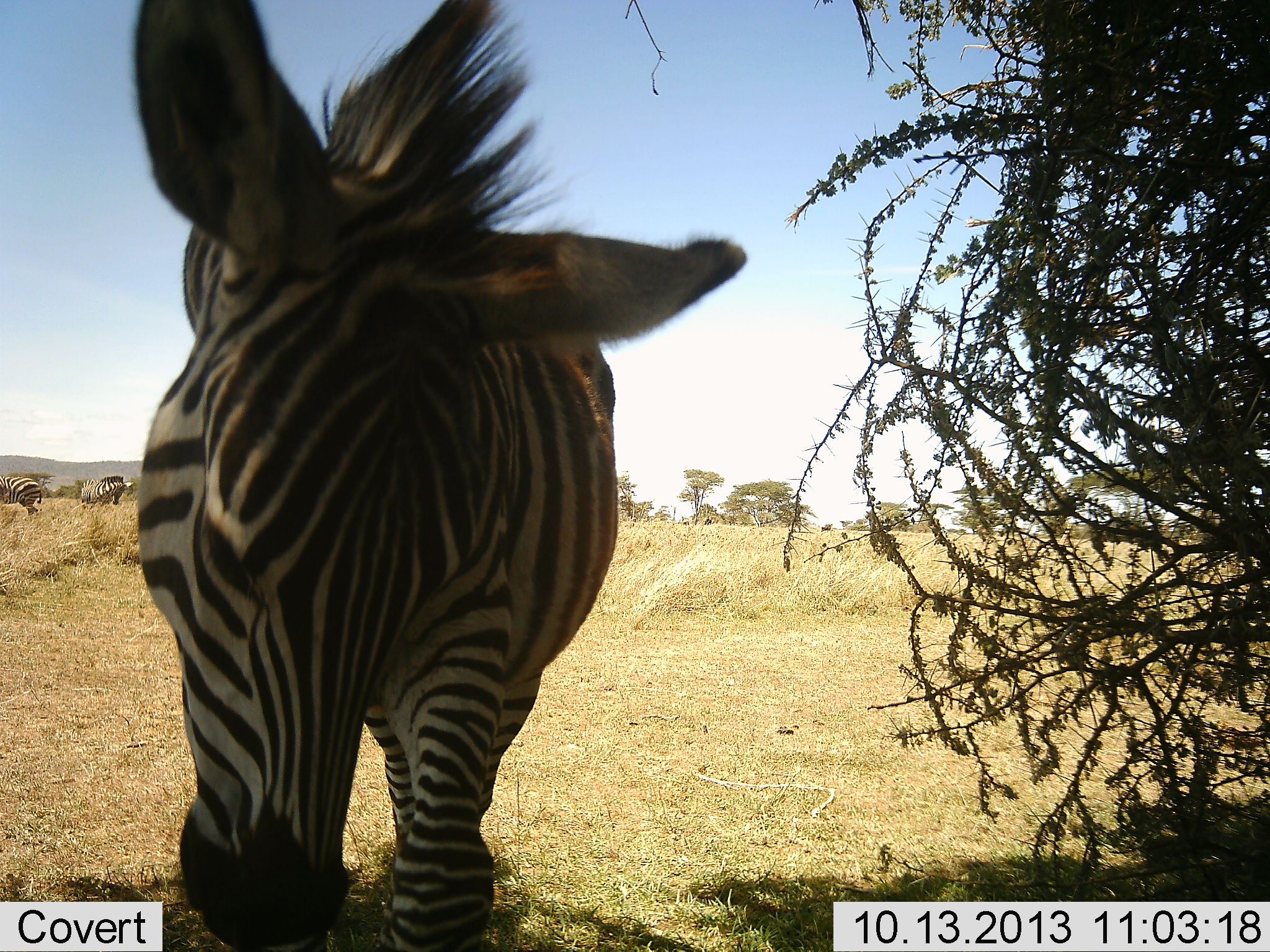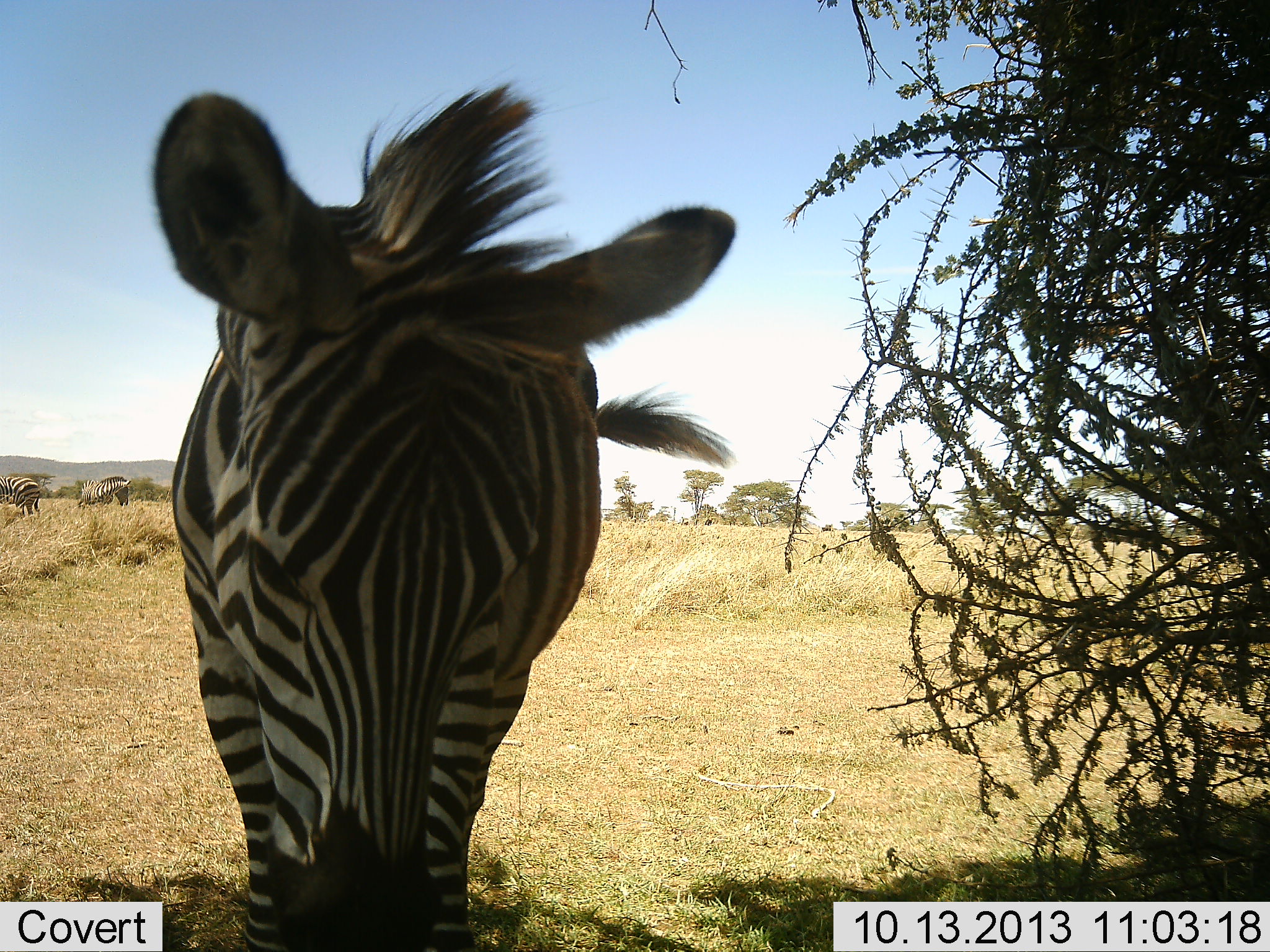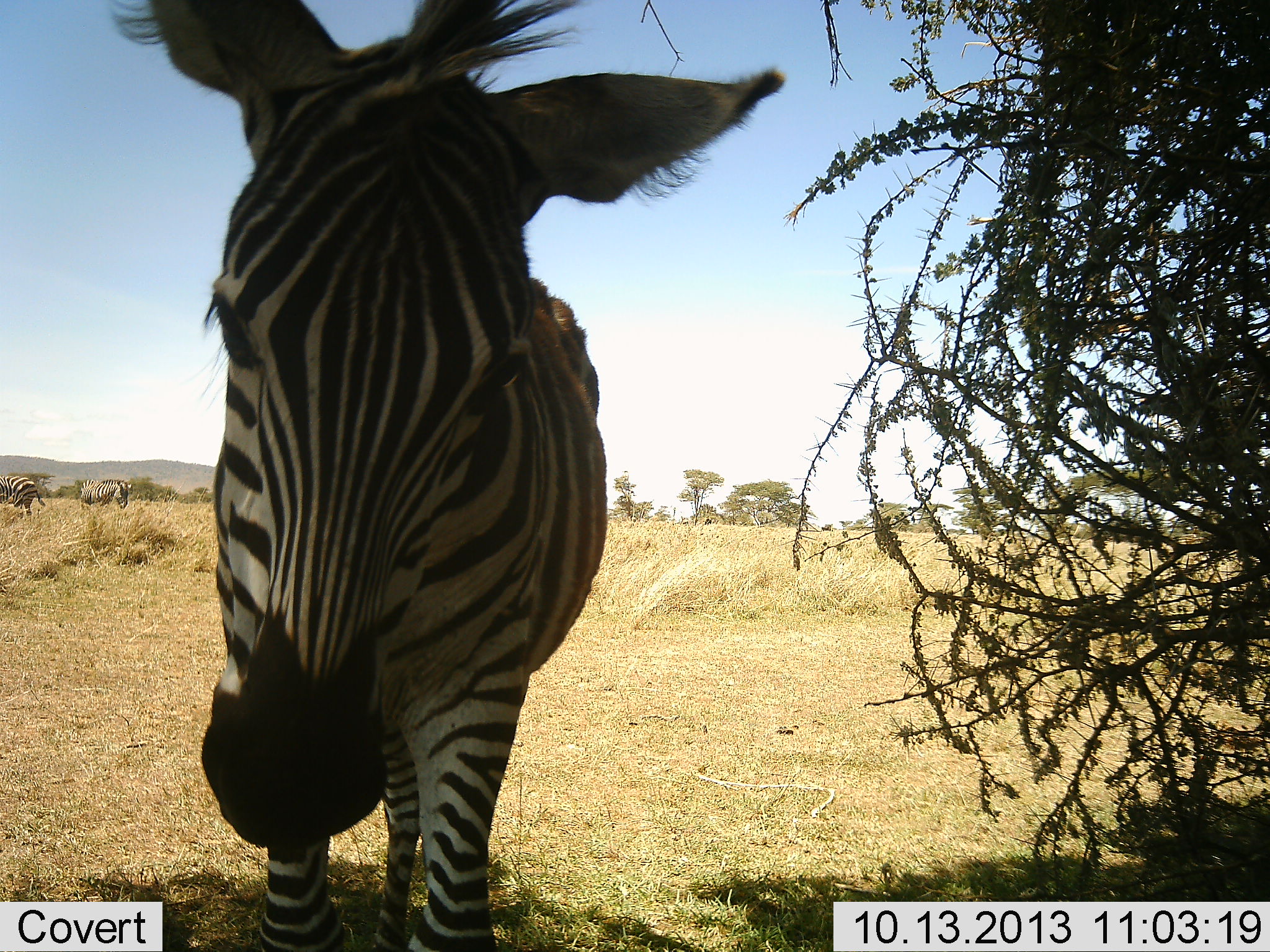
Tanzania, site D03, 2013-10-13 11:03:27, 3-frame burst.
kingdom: Animalia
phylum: Chordata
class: Mammalia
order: Perissodactyla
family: Equidae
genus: Equus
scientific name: Equus quagga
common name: plains zebra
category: zebra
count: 3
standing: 81%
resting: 6%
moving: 6%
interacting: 6%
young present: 0%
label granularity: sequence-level